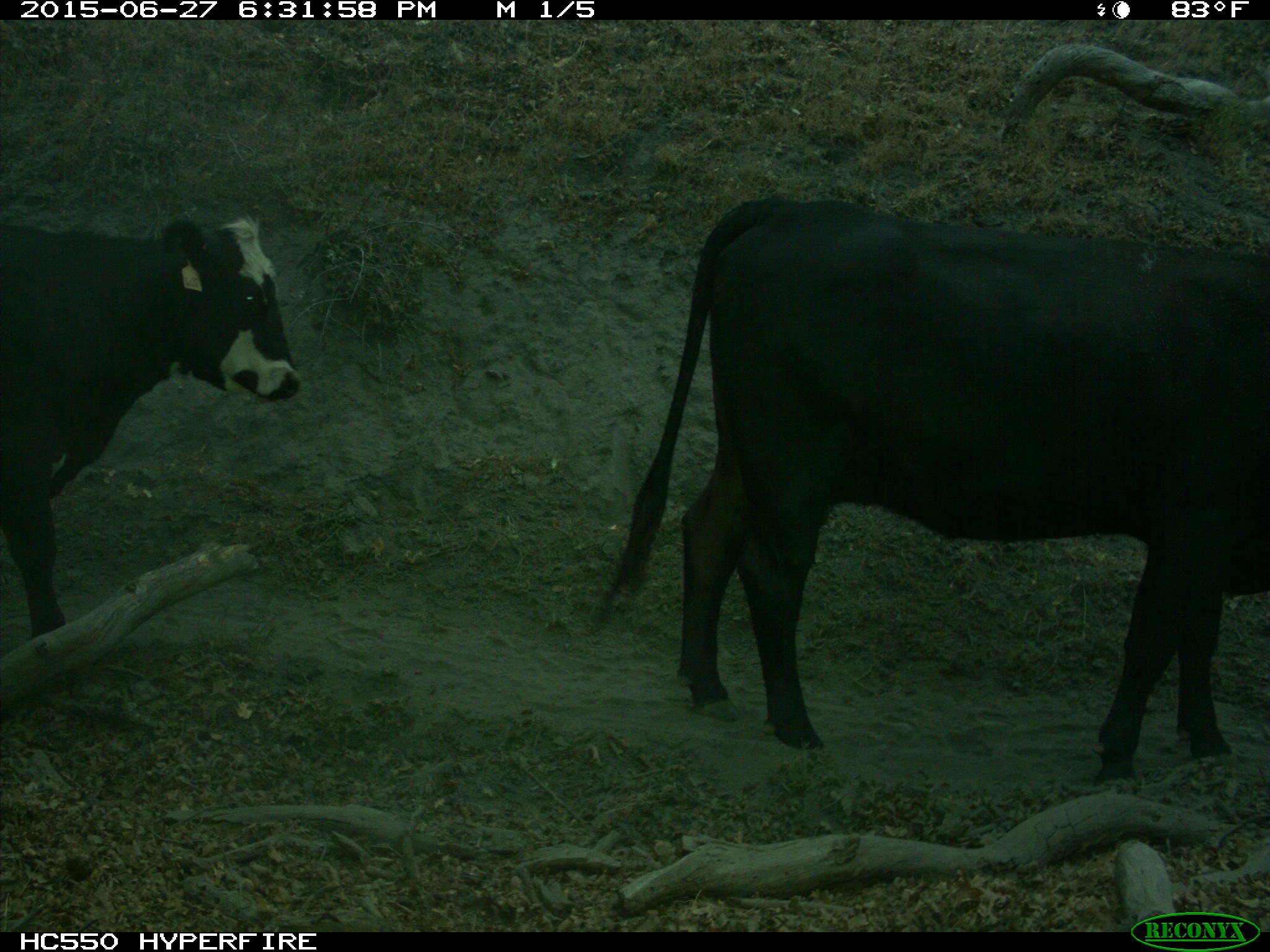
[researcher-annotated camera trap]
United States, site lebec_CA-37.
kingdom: Animalia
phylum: Chordata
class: Mammalia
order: Artiodactyla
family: Bovidae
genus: Bos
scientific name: Bos taurus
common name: domestic cow